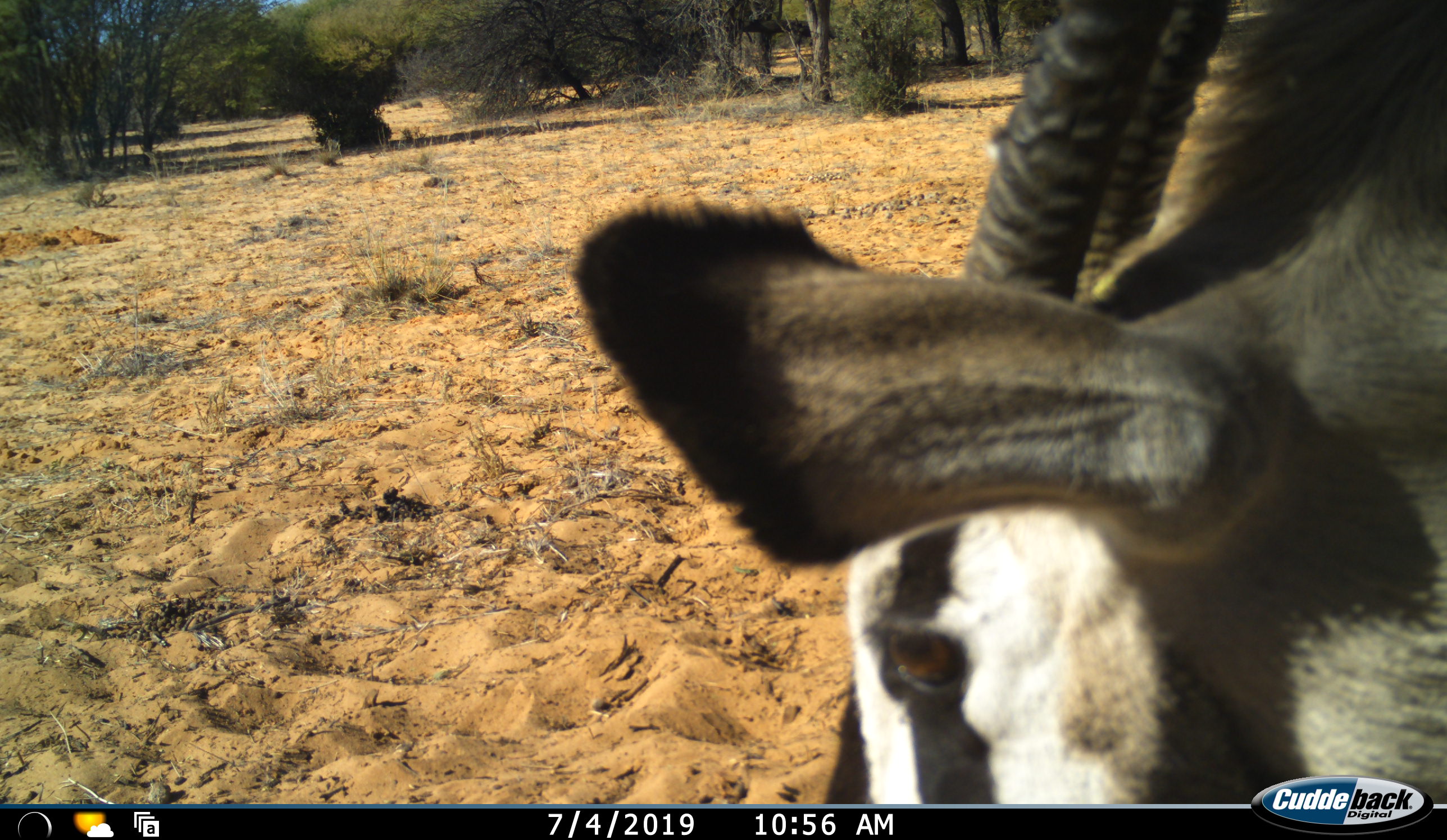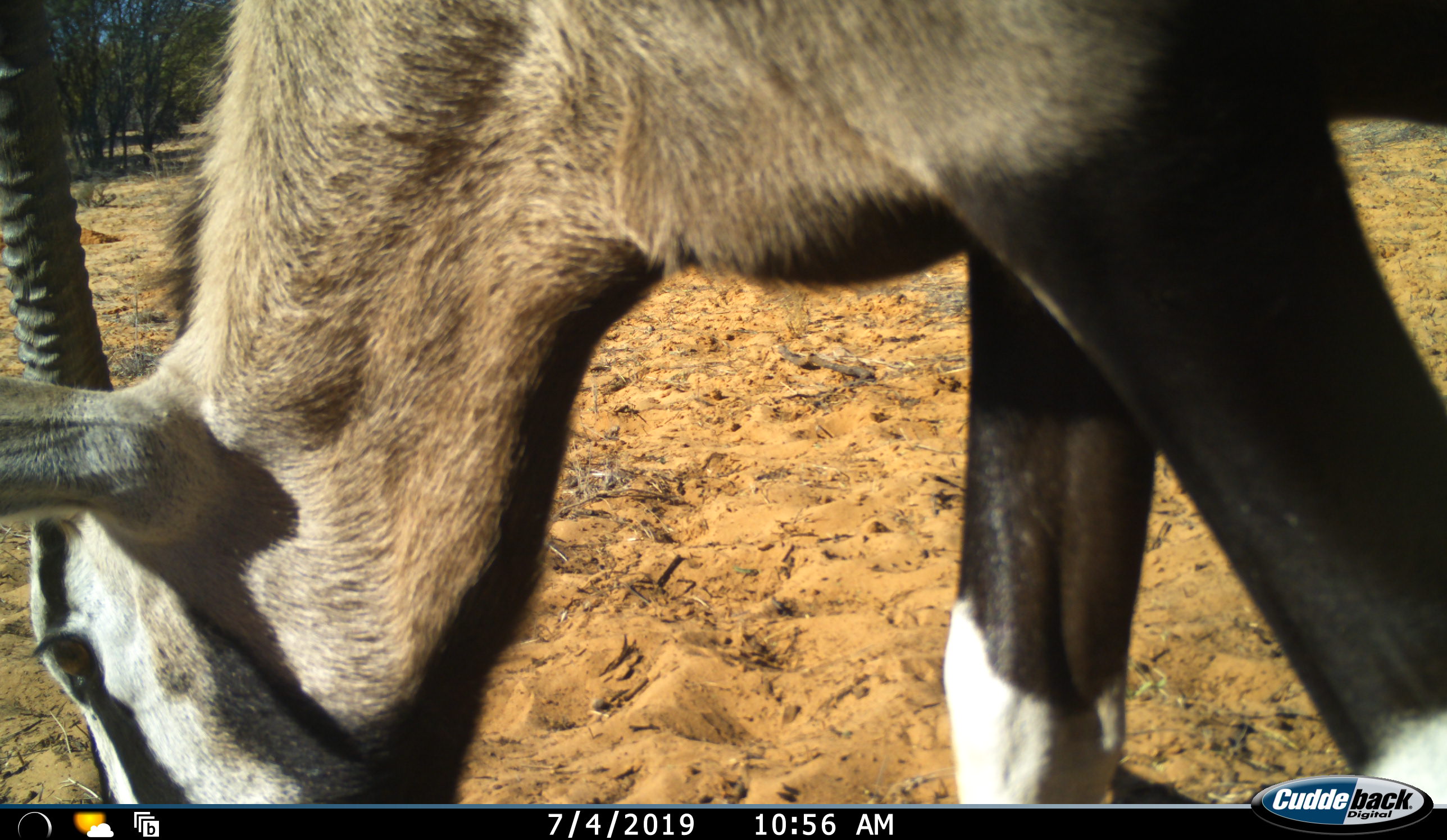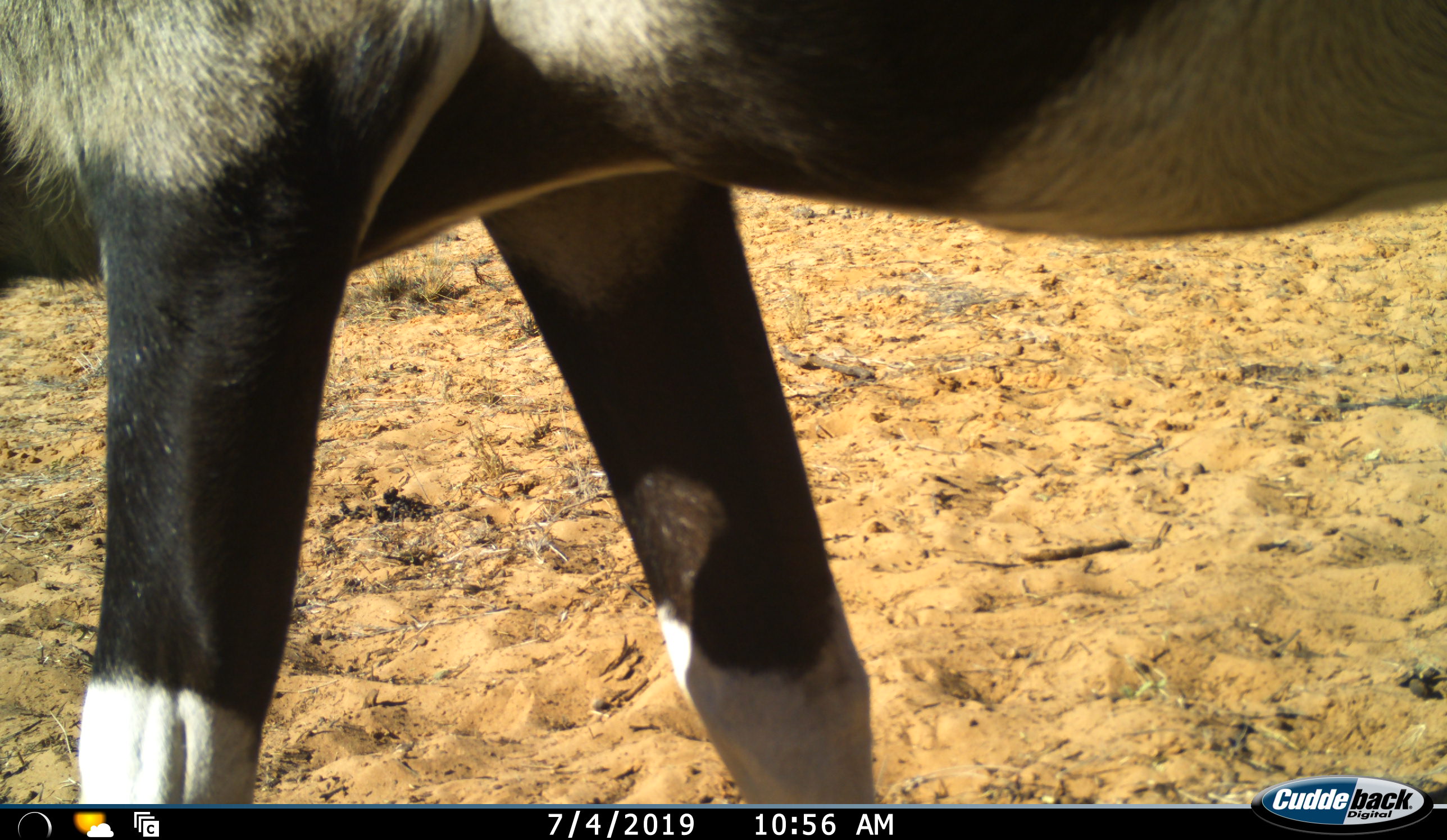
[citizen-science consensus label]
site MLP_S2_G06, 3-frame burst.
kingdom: Animalia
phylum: Chordata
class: Mammalia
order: Artiodactyla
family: Bovidae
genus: Oryx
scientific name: Oryx gazella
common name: gemsbok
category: oryx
Oryx (gemsbok) (Oryx gazella), count 1. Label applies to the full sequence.